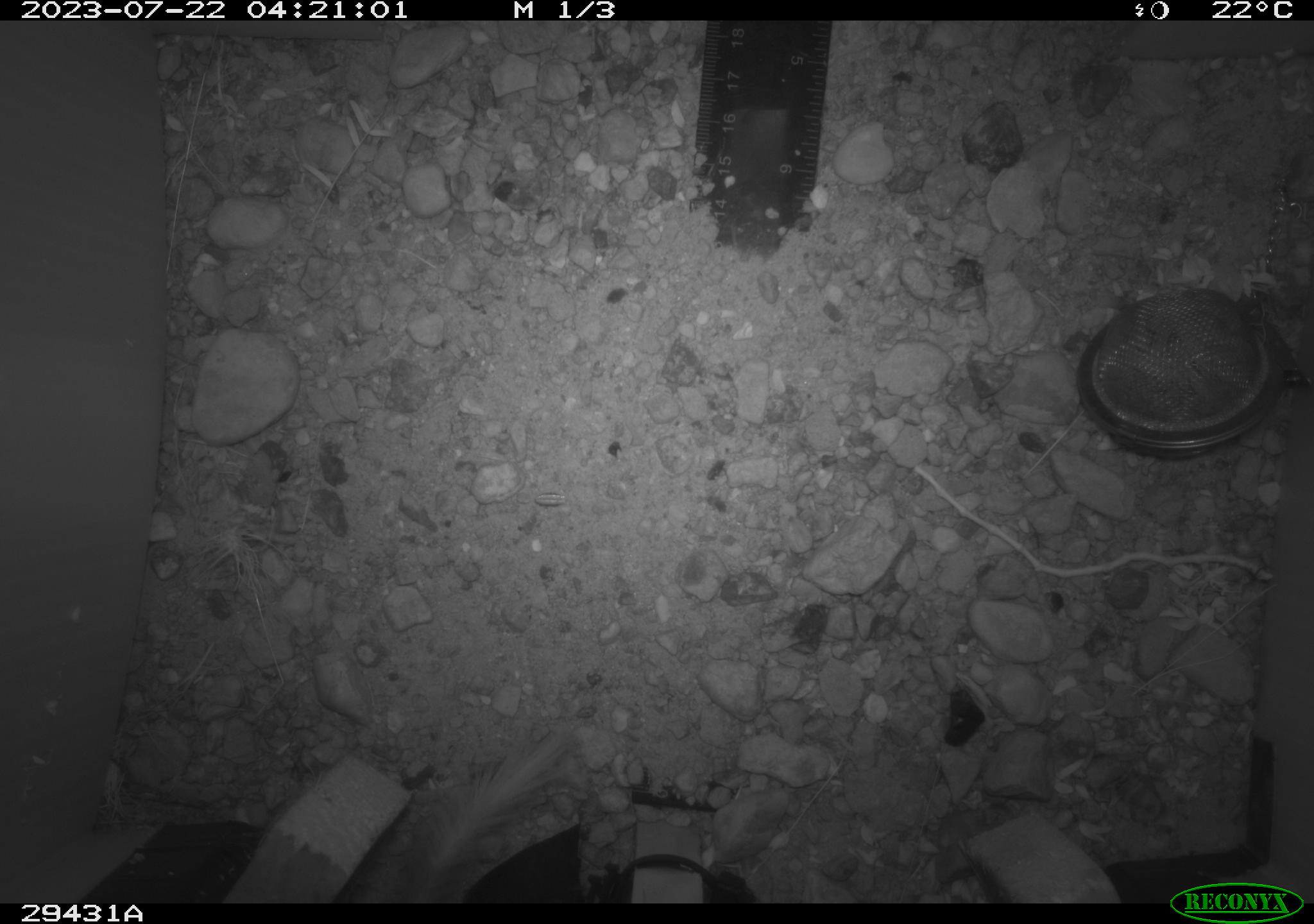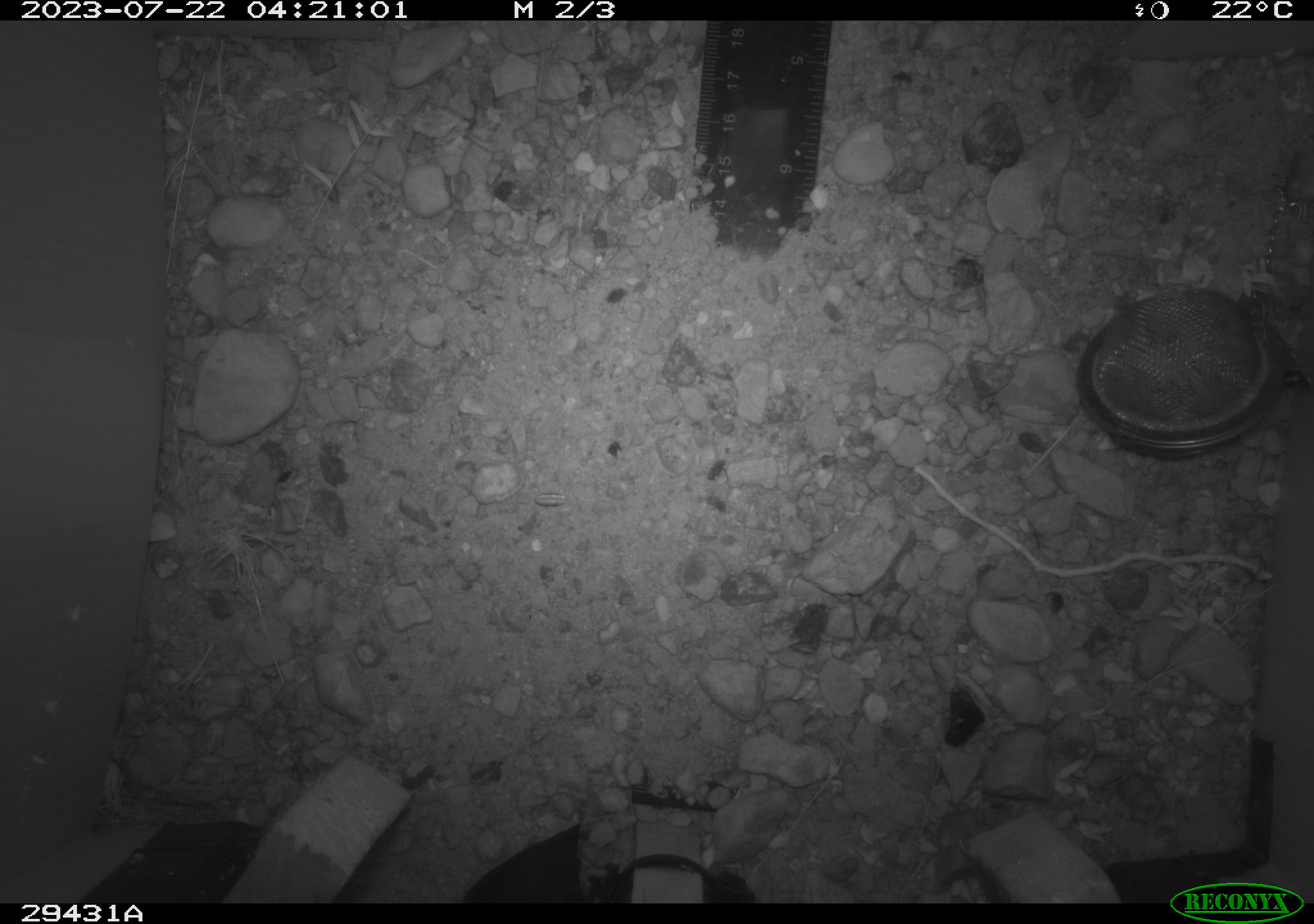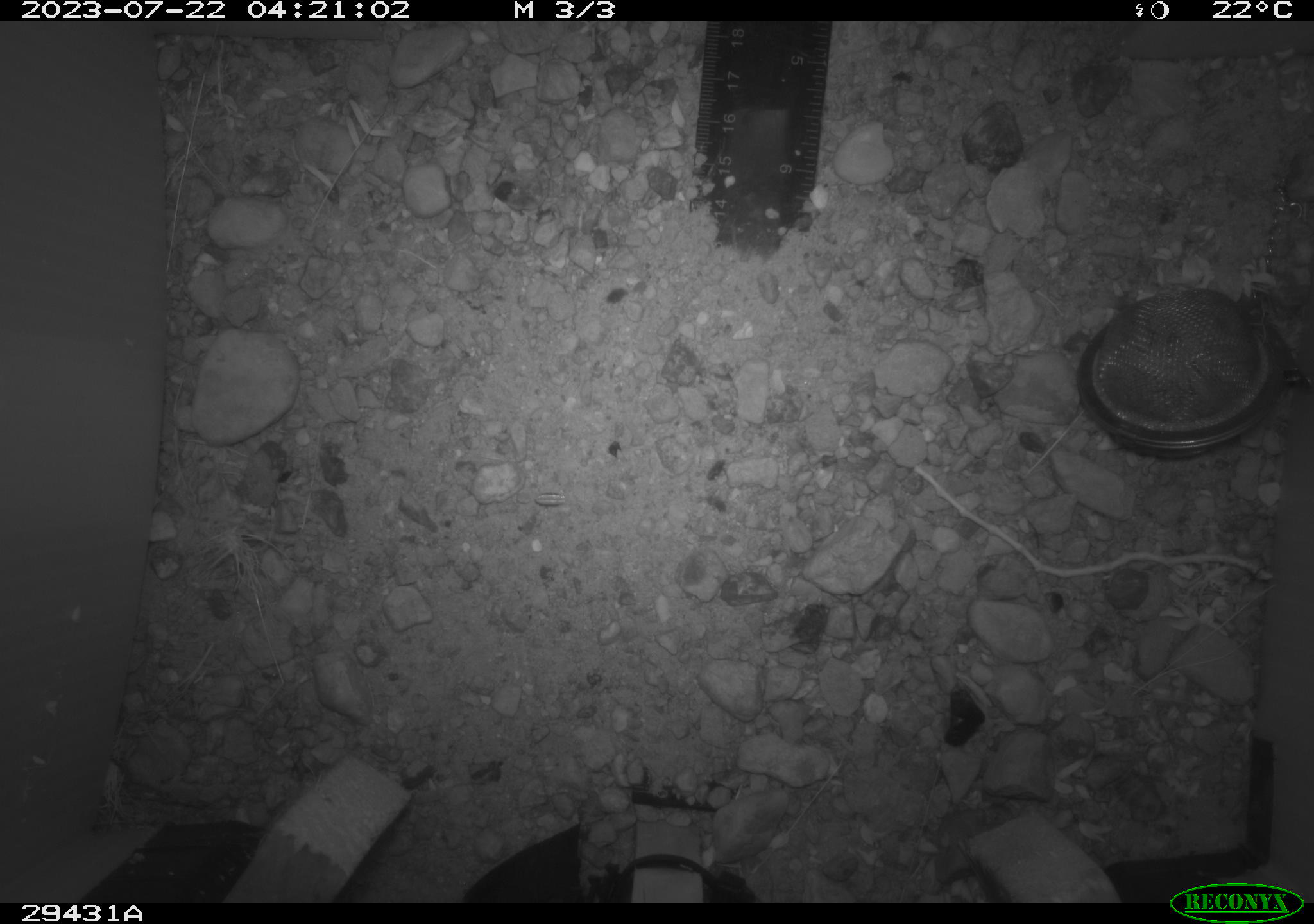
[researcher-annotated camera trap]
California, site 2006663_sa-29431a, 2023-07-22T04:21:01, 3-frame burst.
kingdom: Animalia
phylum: Chordata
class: Mammalia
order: Rodentia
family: Heteromyidae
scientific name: Heteromyidae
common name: kangaroo rats and pocket mice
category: heteromyidae family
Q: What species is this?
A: Heteromyidae family (kangaroo rats and pocket mice) (Heteromyidae).